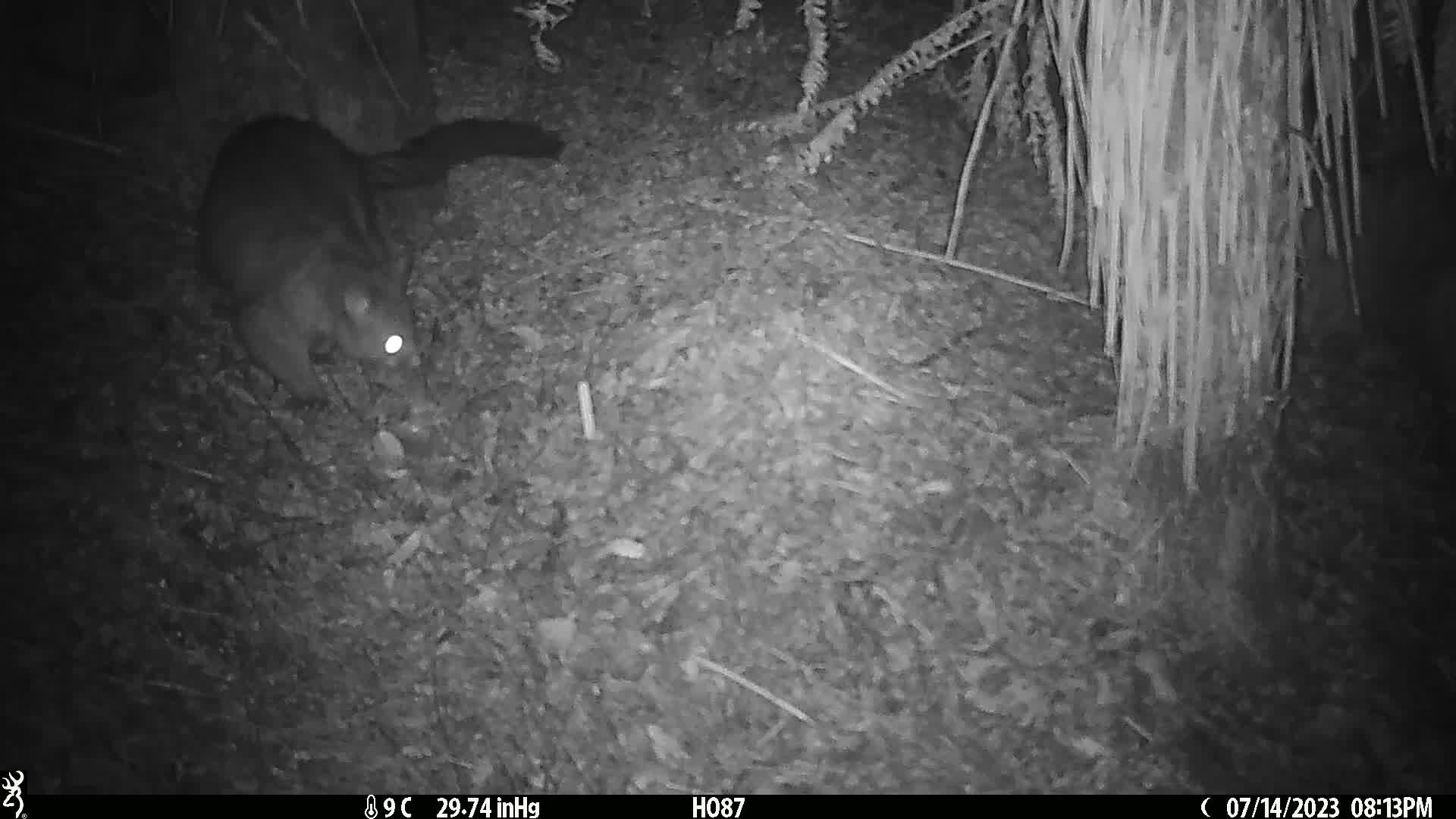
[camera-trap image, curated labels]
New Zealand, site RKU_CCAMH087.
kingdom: Animalia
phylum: Chordata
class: Mammalia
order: Diprotodontia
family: Phalangeridae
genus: Trichosurus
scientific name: Trichosurus vulpecula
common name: common brushtail possum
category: possum